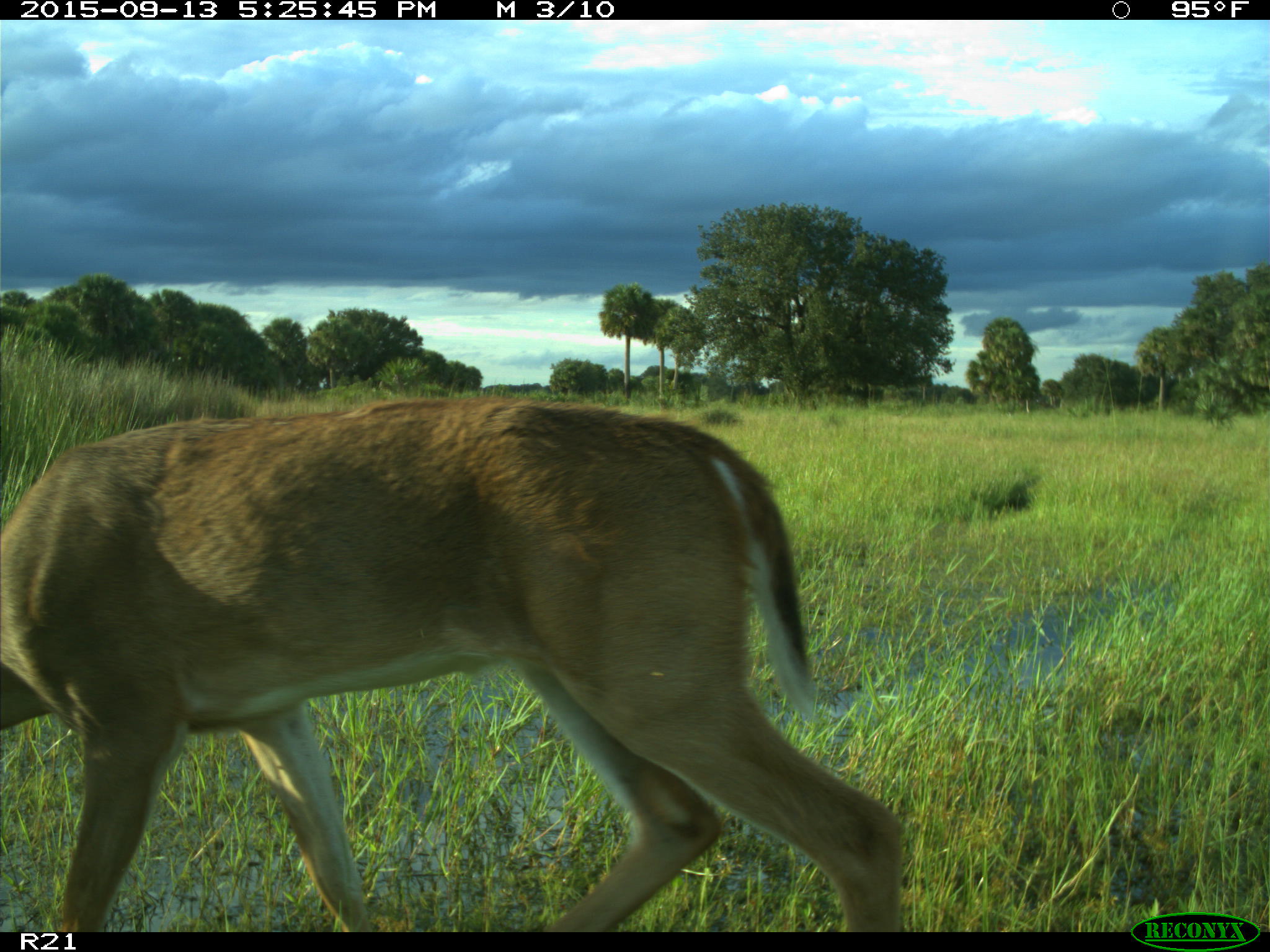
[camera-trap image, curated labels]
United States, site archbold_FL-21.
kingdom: Animalia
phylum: Chordata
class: Mammalia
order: Artiodactyla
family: Cervidae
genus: Odocoileus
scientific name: Odocoileus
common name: deer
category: unidentified deer